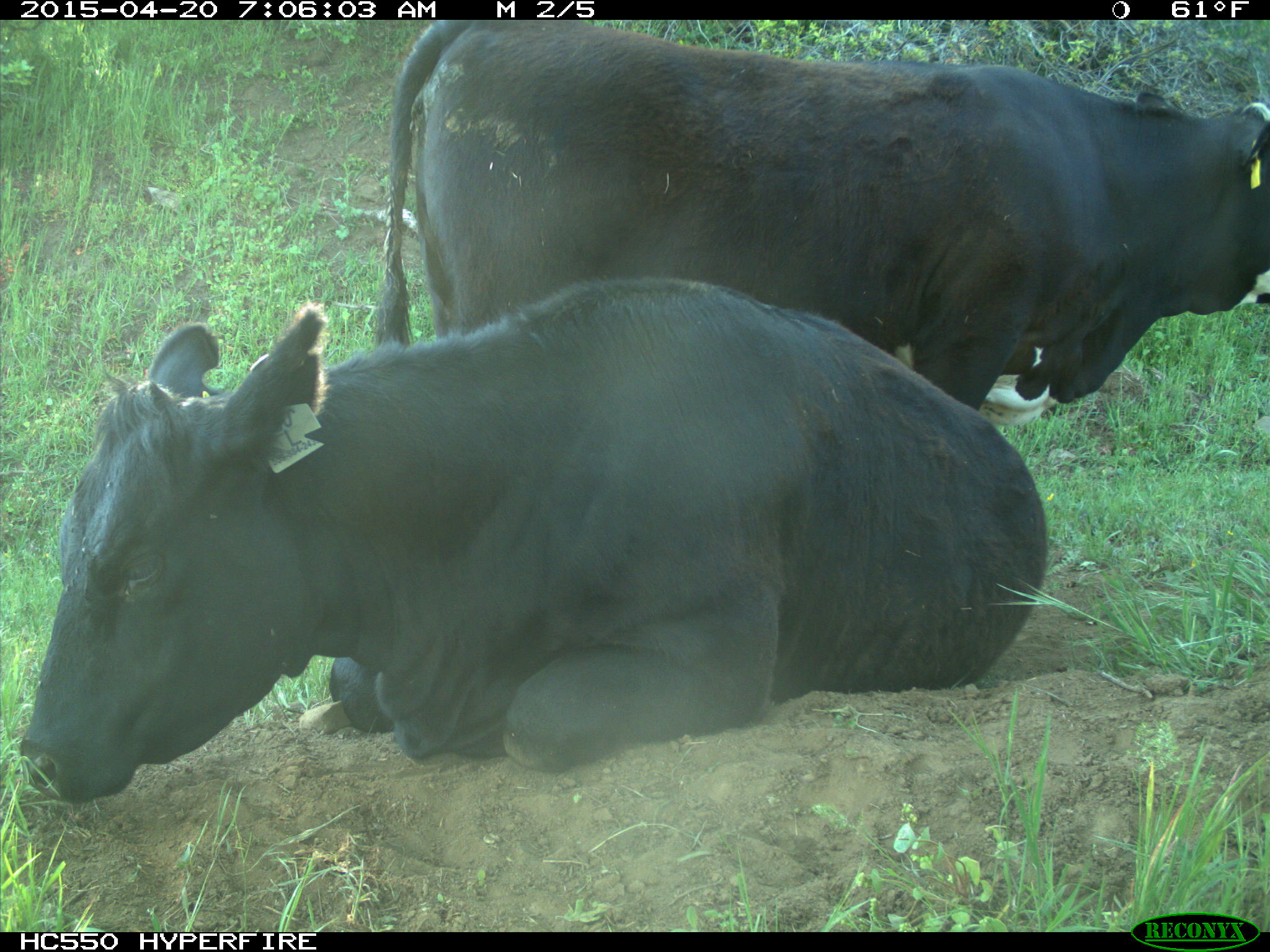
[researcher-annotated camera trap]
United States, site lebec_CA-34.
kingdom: Animalia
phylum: Chordata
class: Mammalia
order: Artiodactyla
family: Bovidae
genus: Bos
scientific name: Bos taurus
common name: domestic cow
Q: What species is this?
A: Bos taurus (domestic cow).